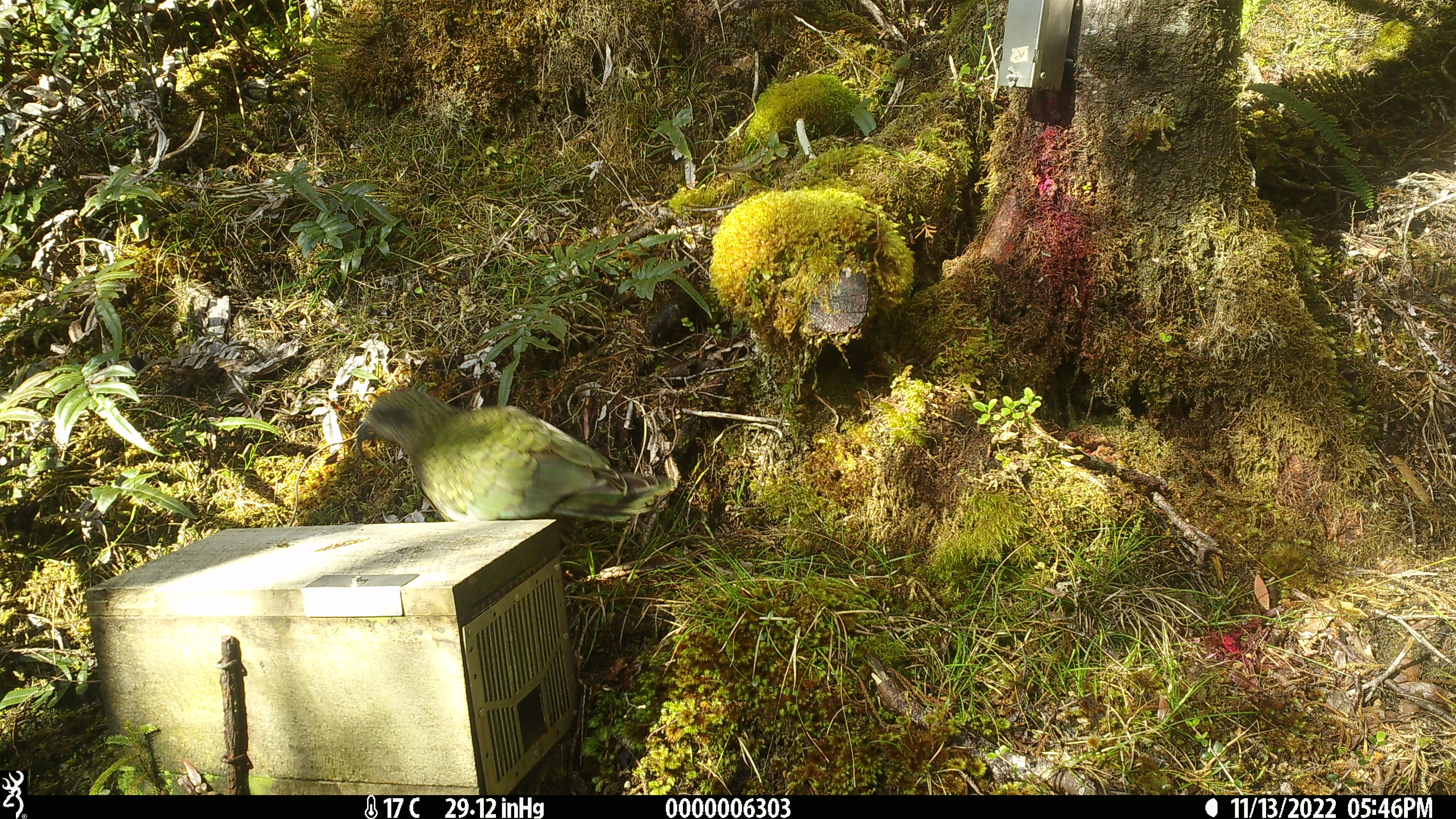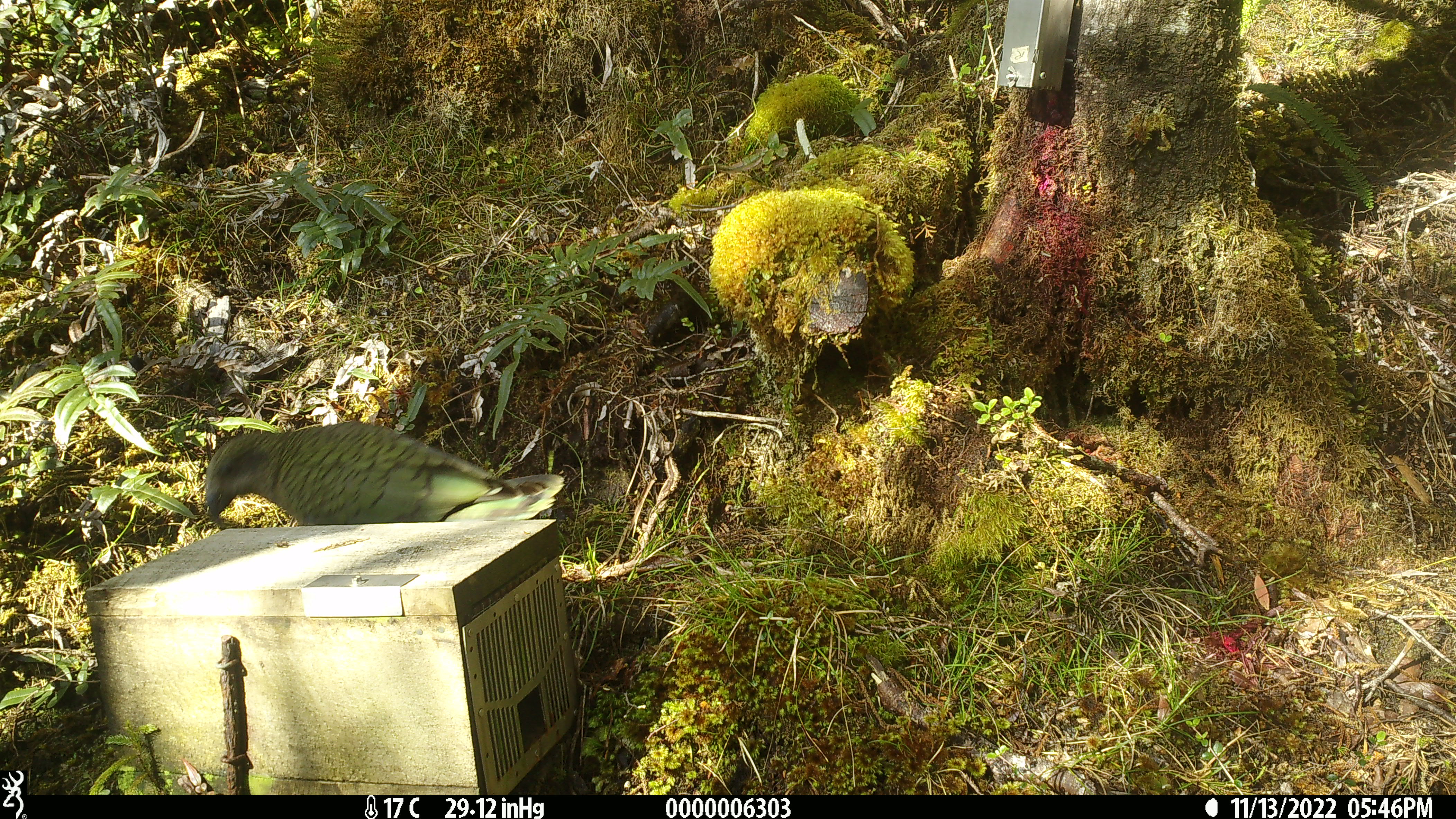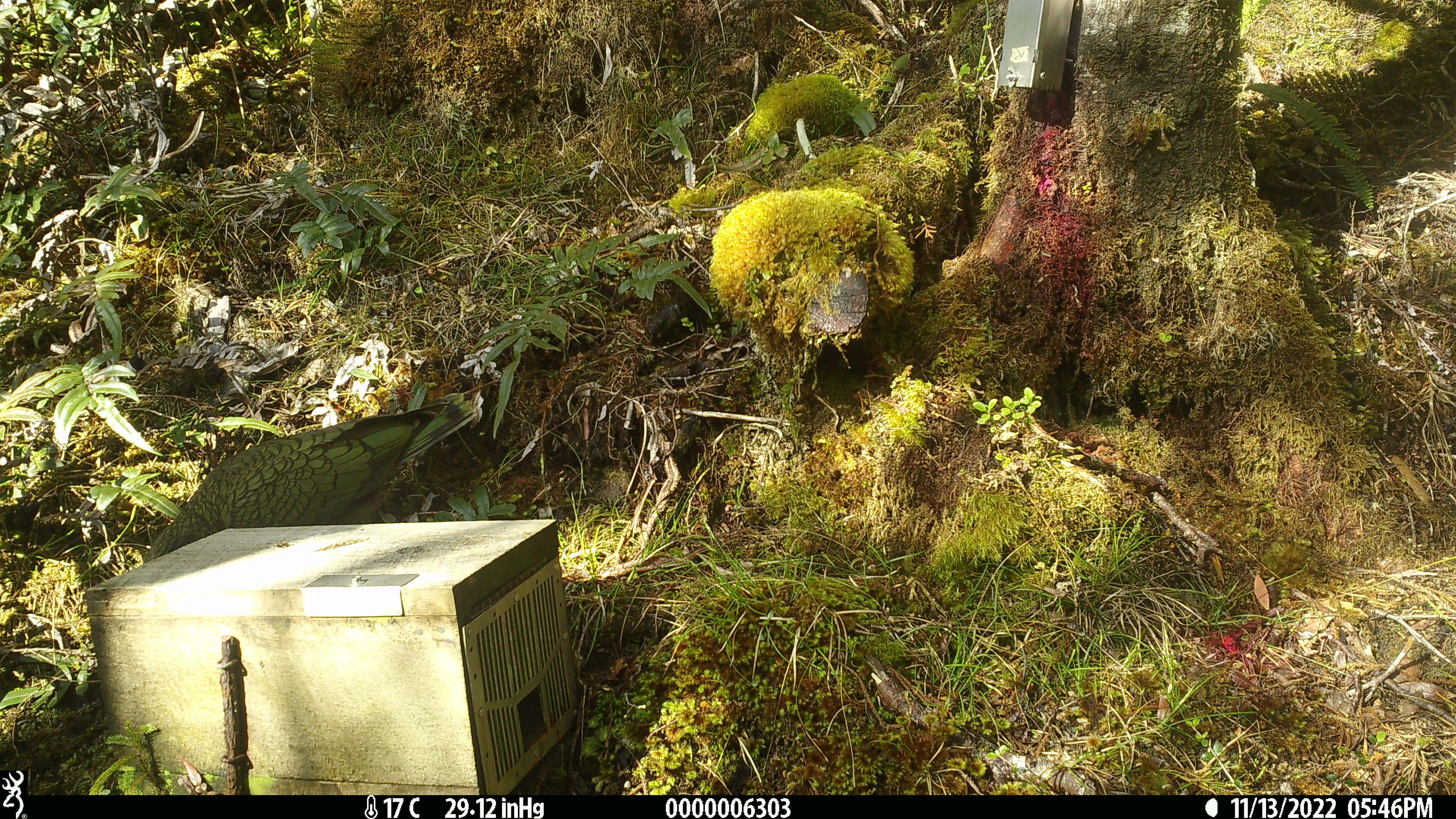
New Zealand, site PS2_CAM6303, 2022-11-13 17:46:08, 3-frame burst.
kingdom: Animalia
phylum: Chordata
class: Aves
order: Psittaciformes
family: Strigopidae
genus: Nestor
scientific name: Nestor notabilis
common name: kea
Kea (Nestor notabilis).